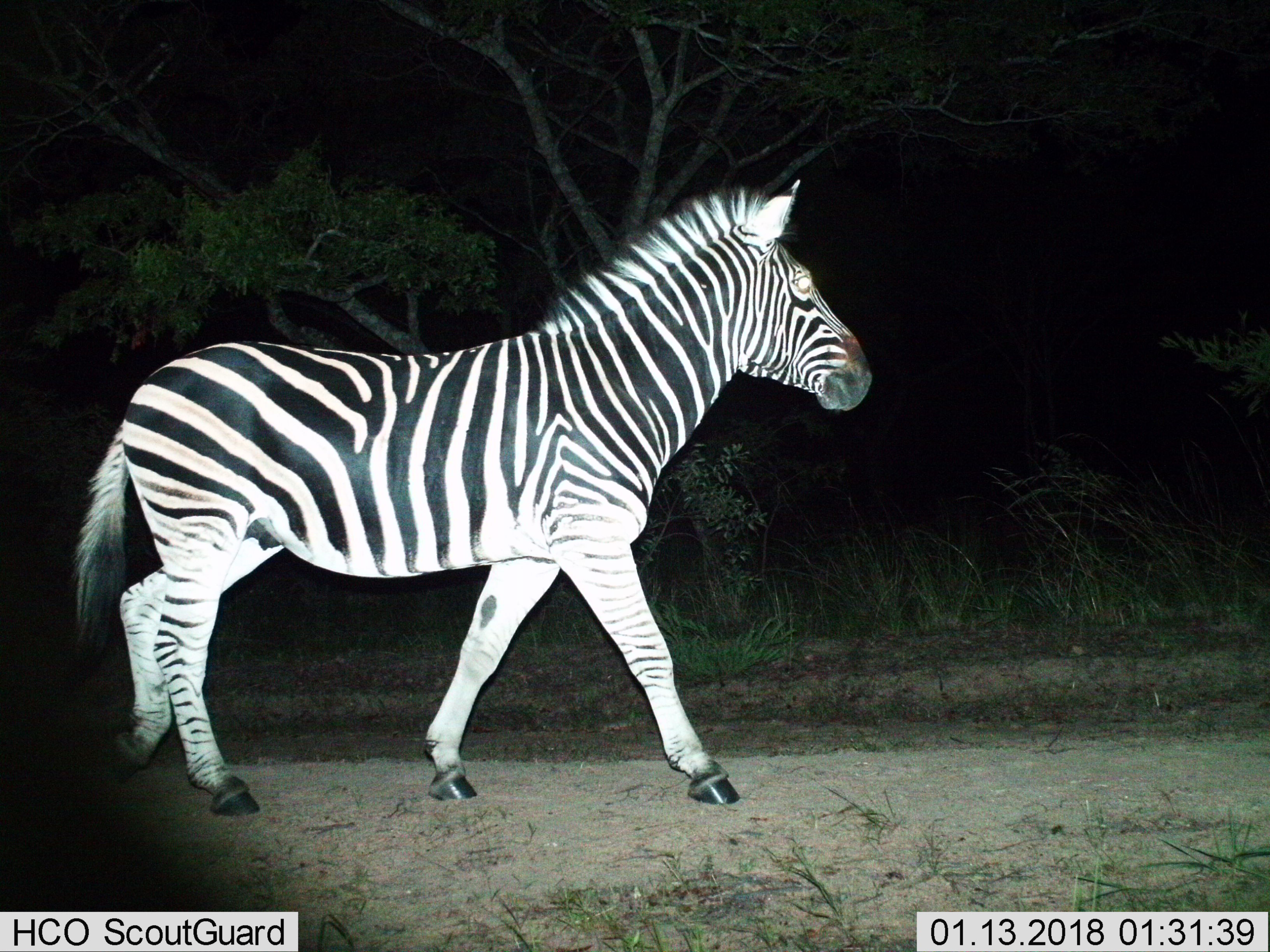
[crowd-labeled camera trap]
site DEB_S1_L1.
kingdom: Animalia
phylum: Chordata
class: Mammalia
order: Perissodactyla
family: Equidae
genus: Equus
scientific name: Equus quagga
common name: plains zebra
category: zebraplains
Zebraplains (plains zebra) (Equus quagga), count 1. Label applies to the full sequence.